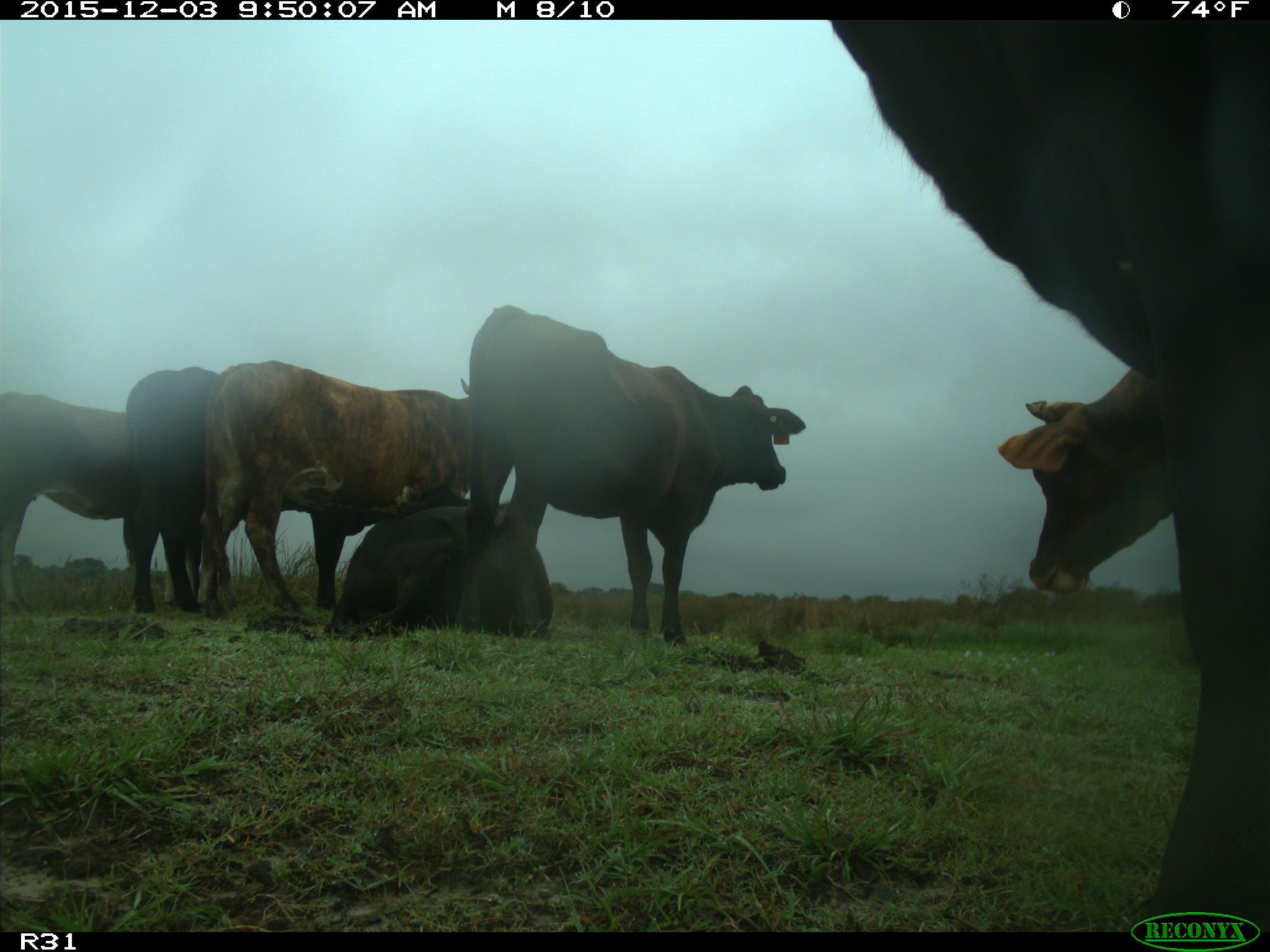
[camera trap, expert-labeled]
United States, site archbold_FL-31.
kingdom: Animalia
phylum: Chordata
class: Mammalia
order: Artiodactyla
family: Bovidae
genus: Bos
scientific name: Bos taurus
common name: domestic cow